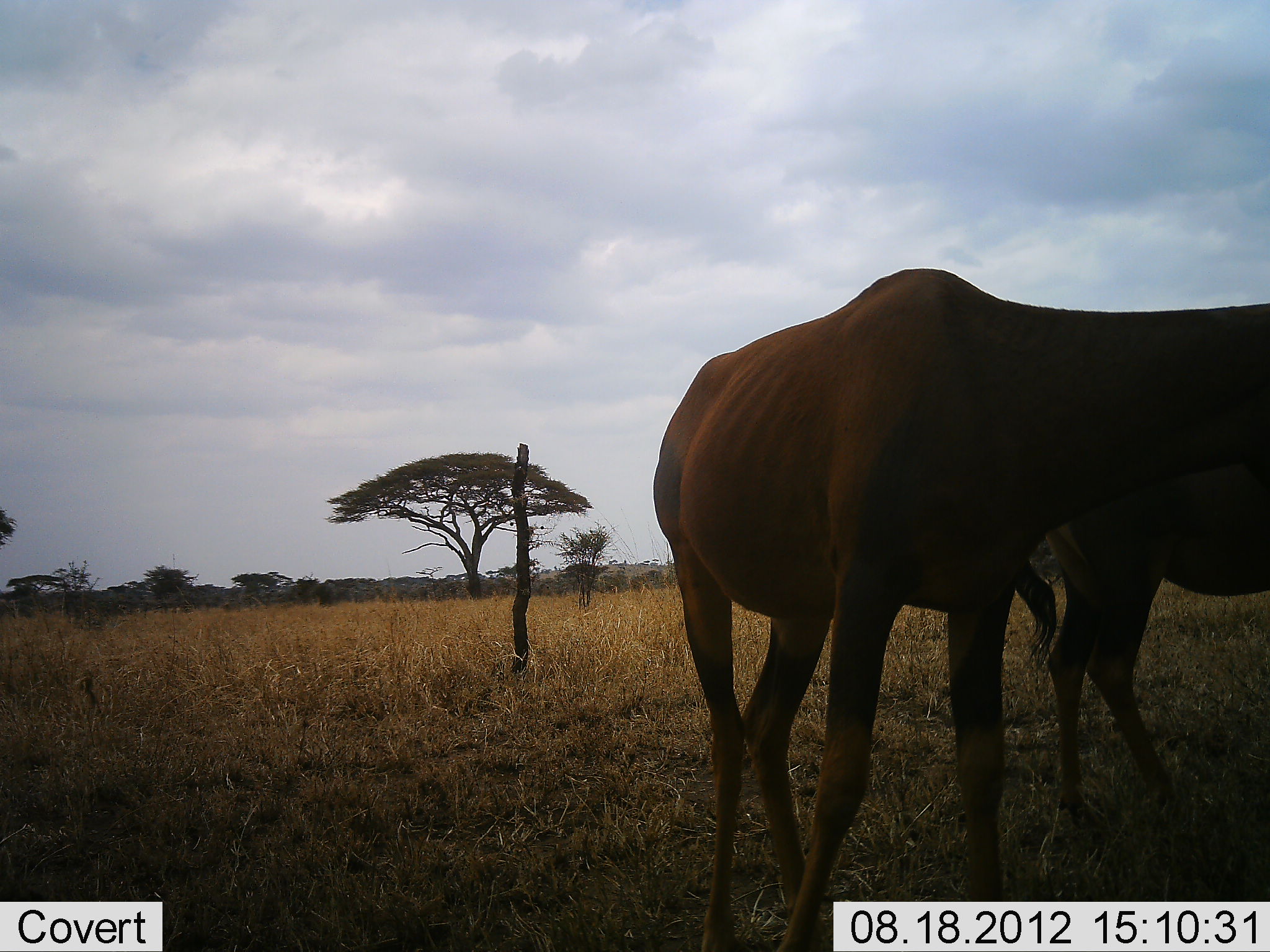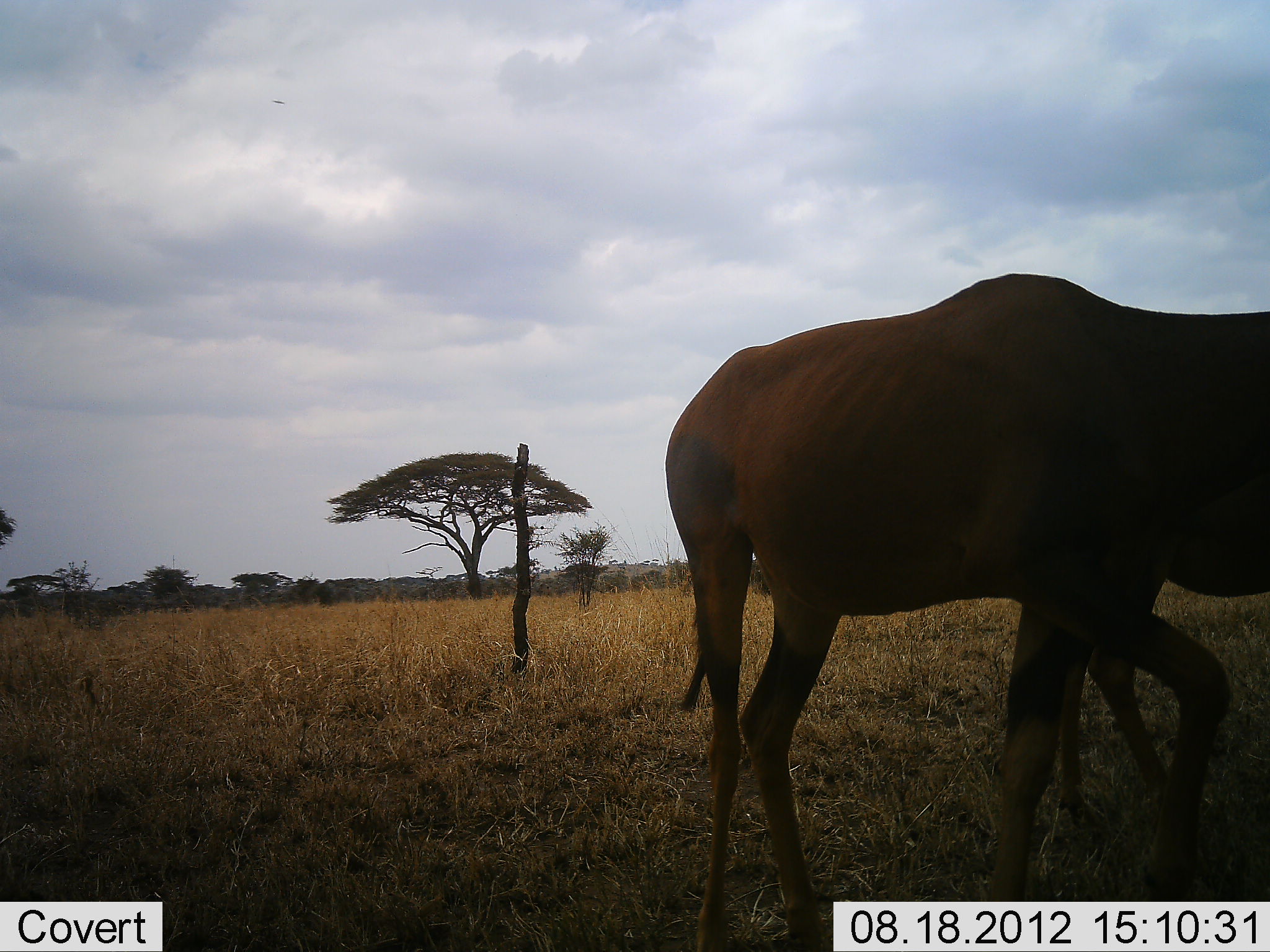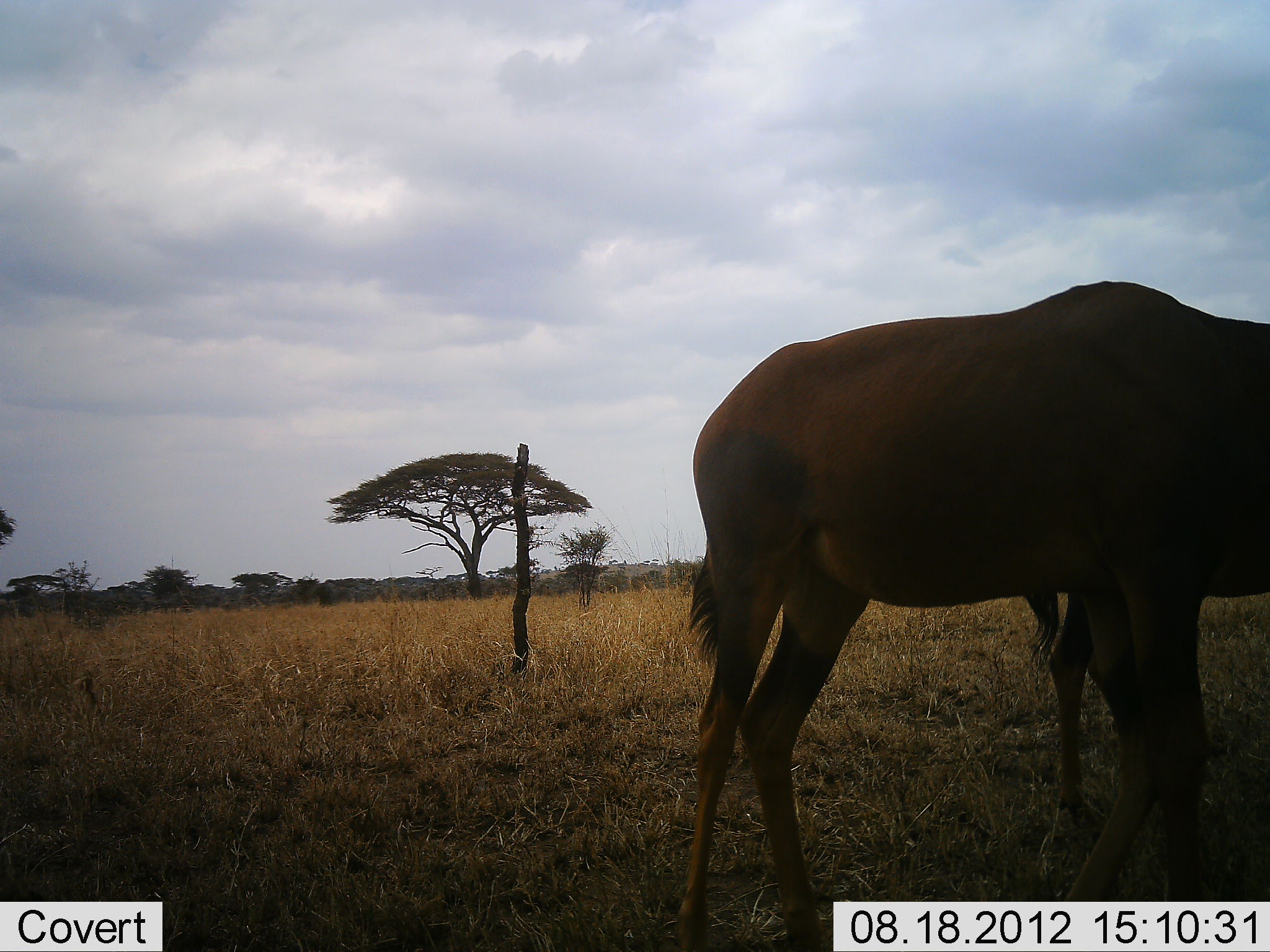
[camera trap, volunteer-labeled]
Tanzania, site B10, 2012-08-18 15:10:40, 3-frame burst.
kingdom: Animalia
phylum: Chordata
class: Mammalia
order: Artiodactyla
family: Bovidae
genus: Damaliscus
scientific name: Damaliscus lunatus jimela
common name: topi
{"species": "topi (Damaliscus lunatus jimela)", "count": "2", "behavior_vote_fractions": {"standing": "90%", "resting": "0%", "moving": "40%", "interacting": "0%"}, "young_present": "0%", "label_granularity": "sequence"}